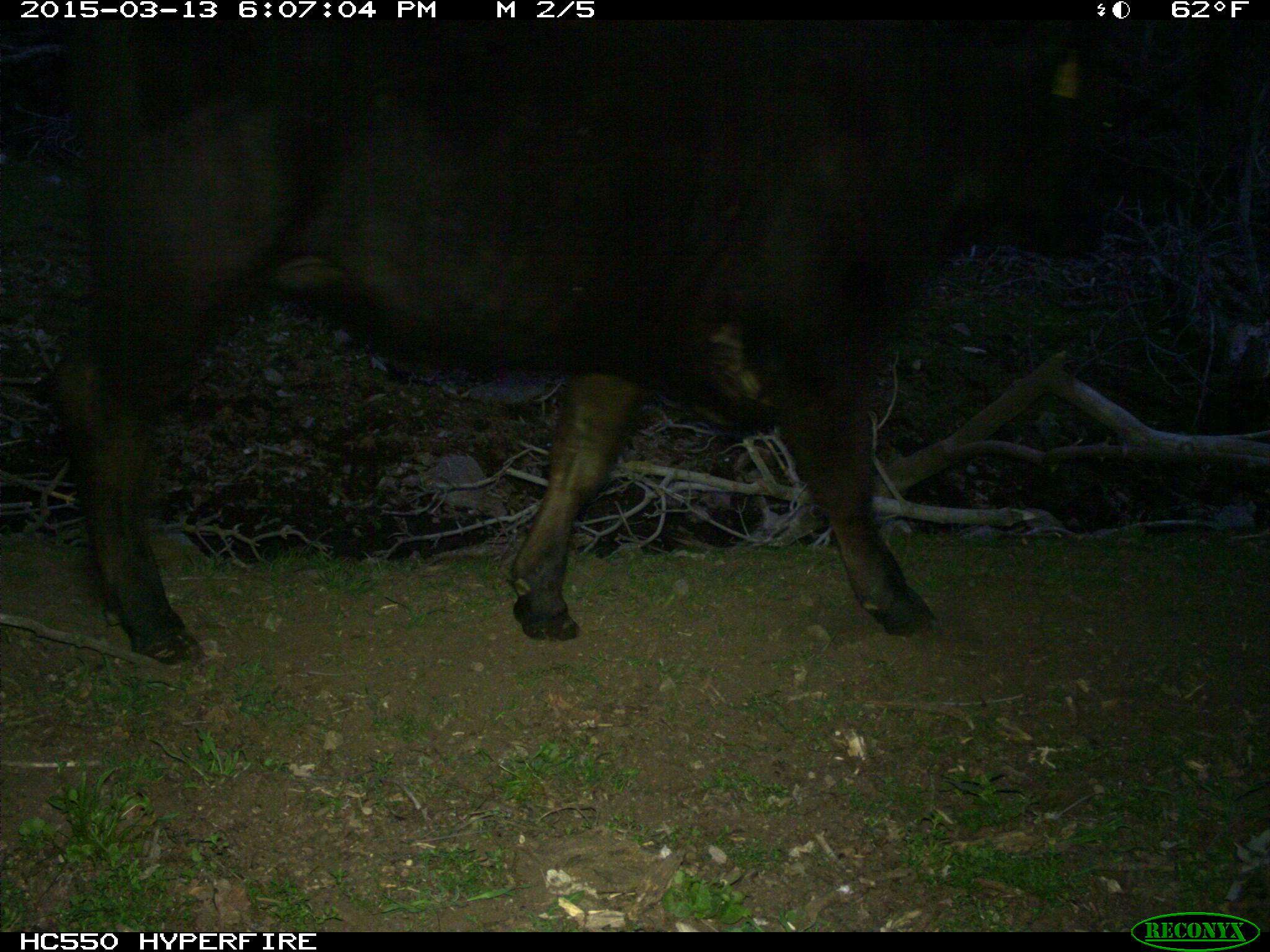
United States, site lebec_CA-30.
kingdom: Animalia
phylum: Chordata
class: Mammalia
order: Artiodactyla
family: Bovidae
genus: Bos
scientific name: Bos taurus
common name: domestic cow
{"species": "Bos taurus (domestic cow)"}